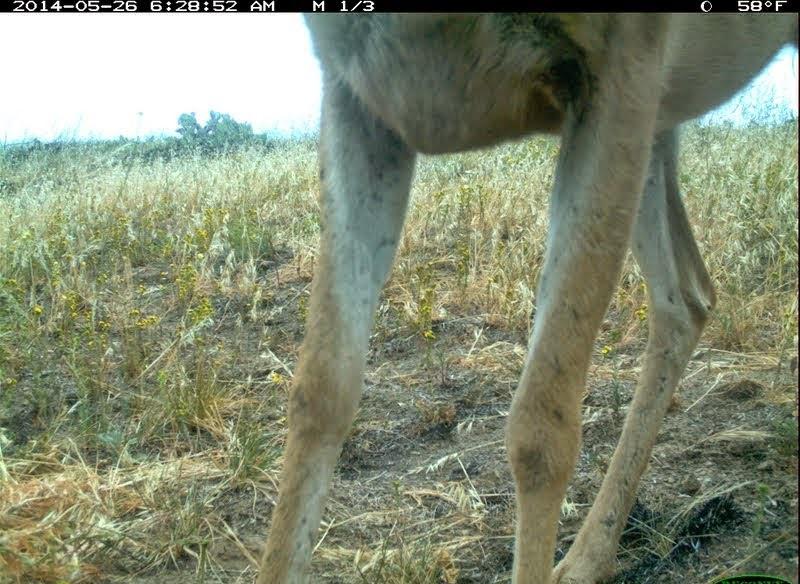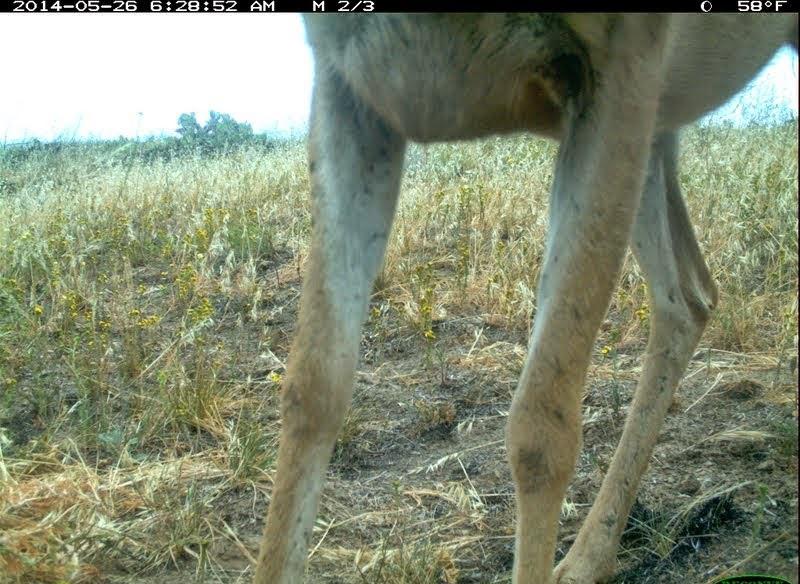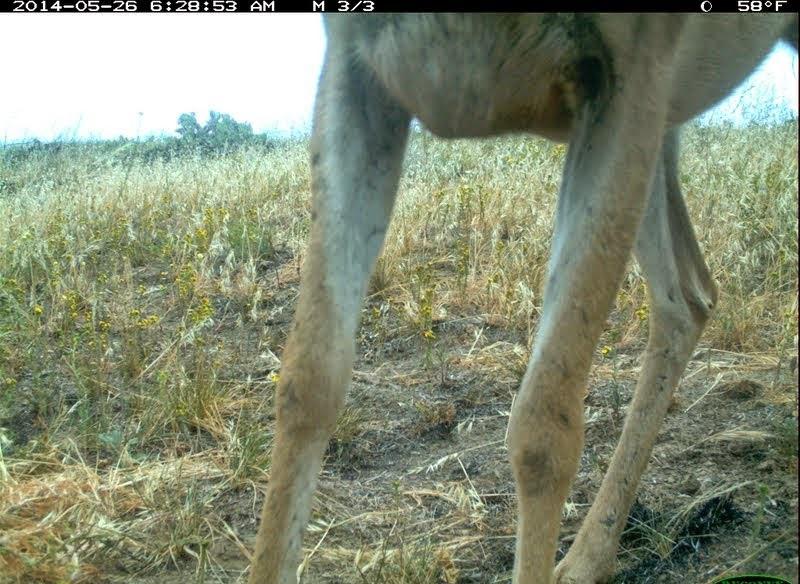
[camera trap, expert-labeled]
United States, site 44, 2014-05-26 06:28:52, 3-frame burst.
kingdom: Animalia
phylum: Chordata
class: Mammalia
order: Artiodactyla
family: Cervidae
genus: Odocoileus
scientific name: Odocoileus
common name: deer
Deer (Odocoileus).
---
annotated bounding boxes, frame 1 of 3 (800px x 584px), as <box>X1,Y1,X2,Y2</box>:
deer: <box>254,12,798,583</box>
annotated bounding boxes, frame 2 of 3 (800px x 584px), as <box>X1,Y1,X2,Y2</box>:
deer: <box>252,13,797,584</box>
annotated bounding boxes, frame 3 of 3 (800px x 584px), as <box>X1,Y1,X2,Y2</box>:
deer: <box>247,11,799,582</box>